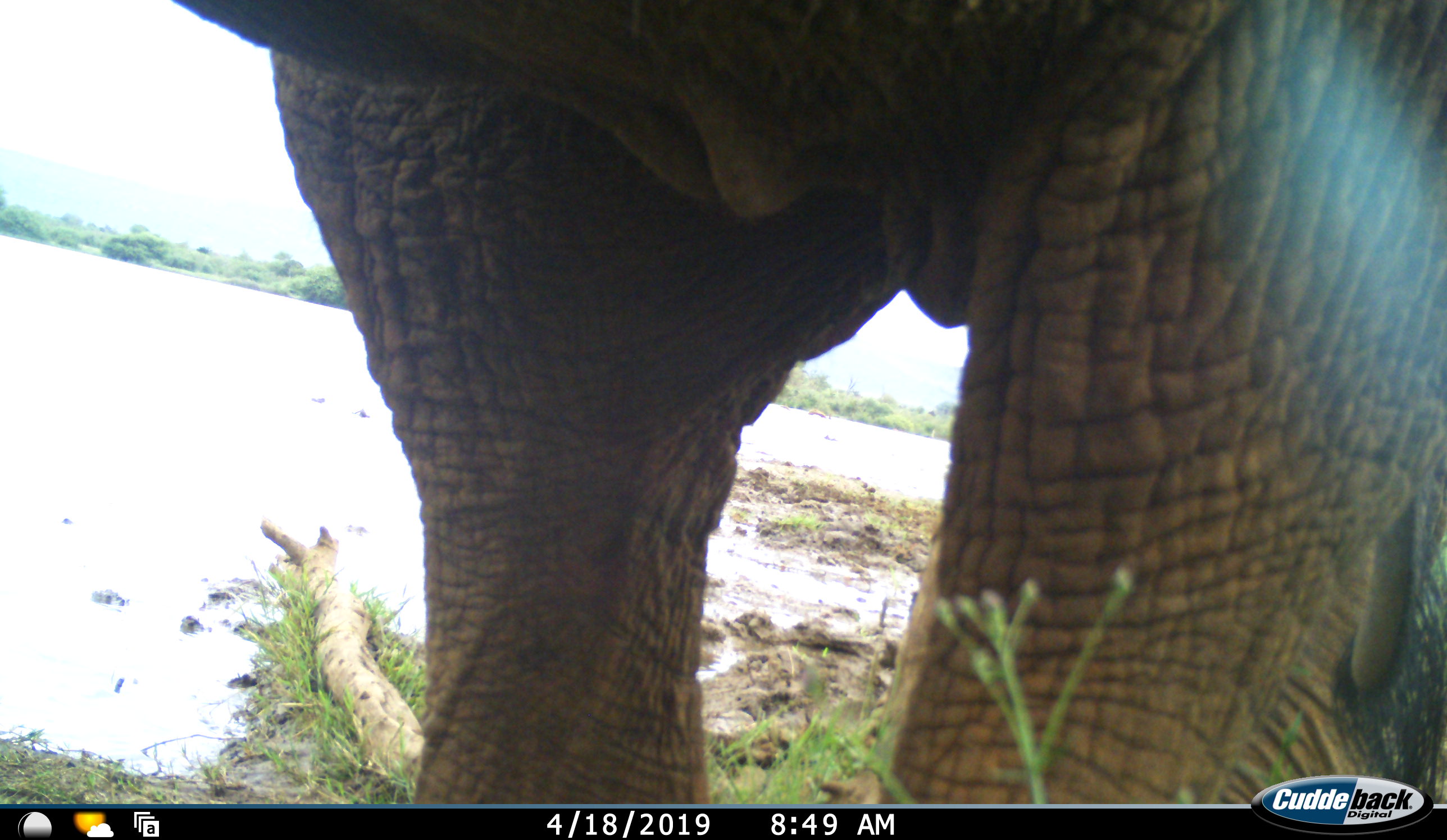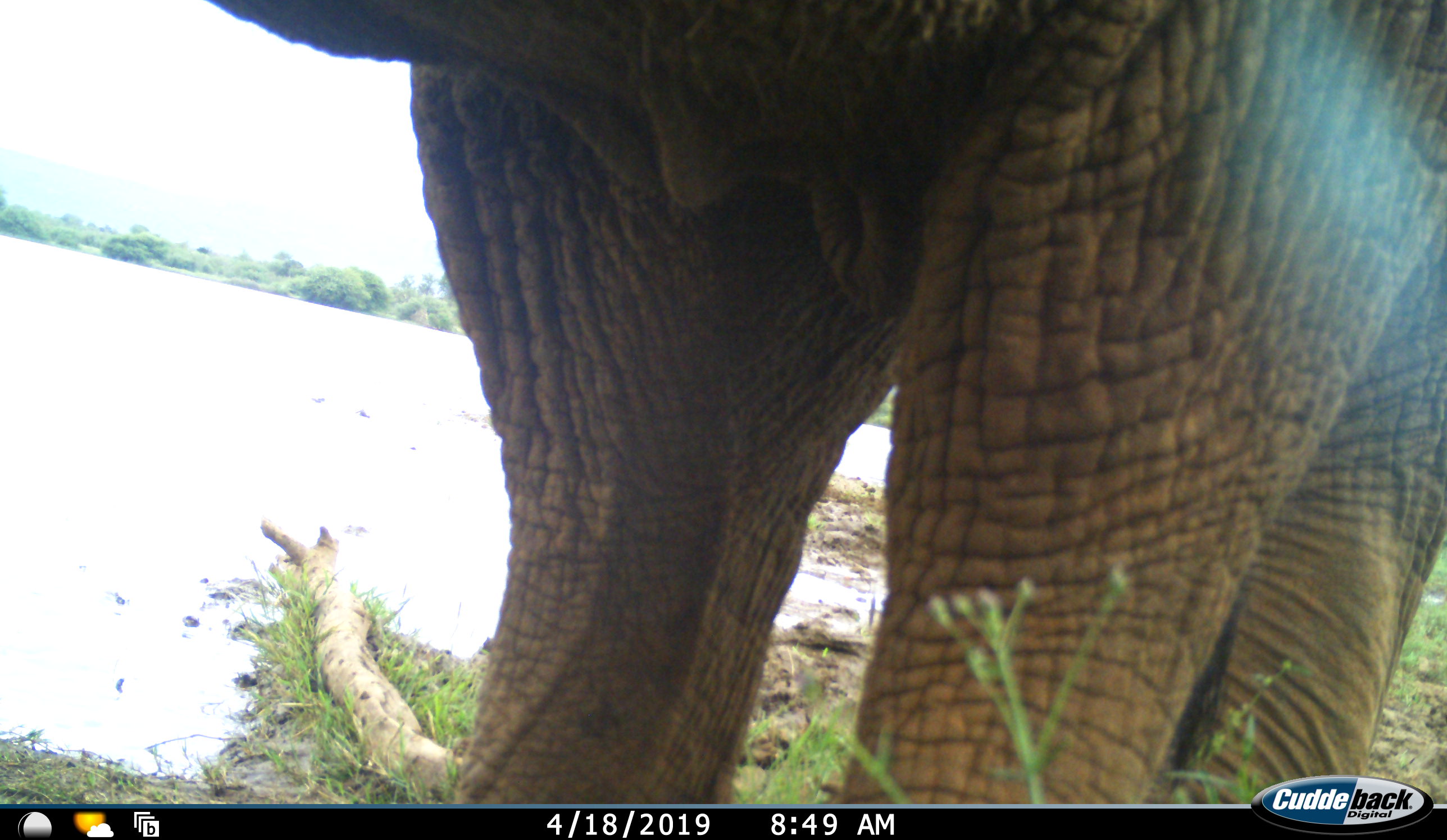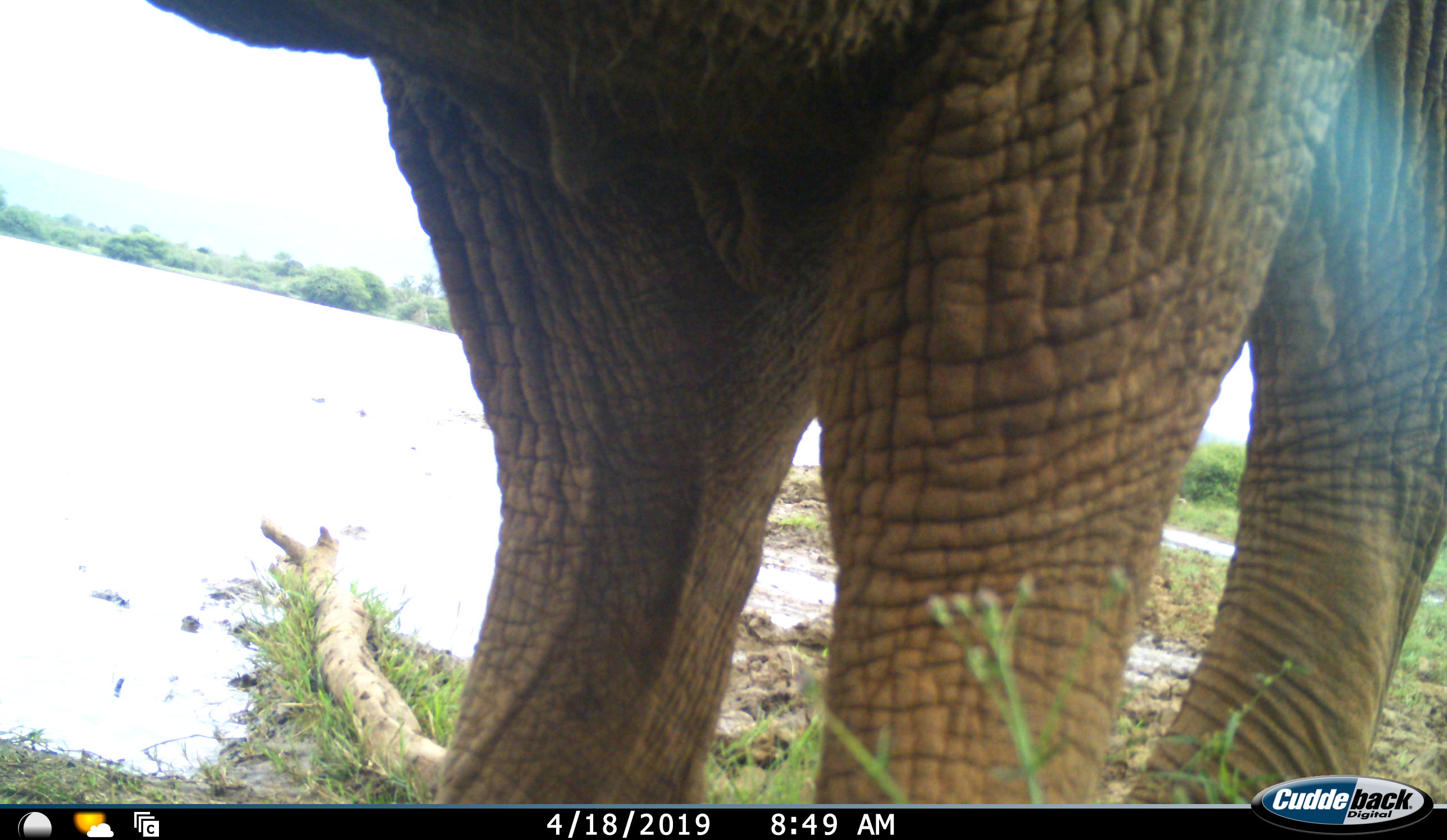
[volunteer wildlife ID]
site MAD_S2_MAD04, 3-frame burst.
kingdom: Animalia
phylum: Chordata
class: Mammalia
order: Proboscidea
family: Elephantidae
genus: Loxodonta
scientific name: Loxodonta africana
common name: african bush elephant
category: elephant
Elephant (african bush elephant) (Loxodonta africana), count 1. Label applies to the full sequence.